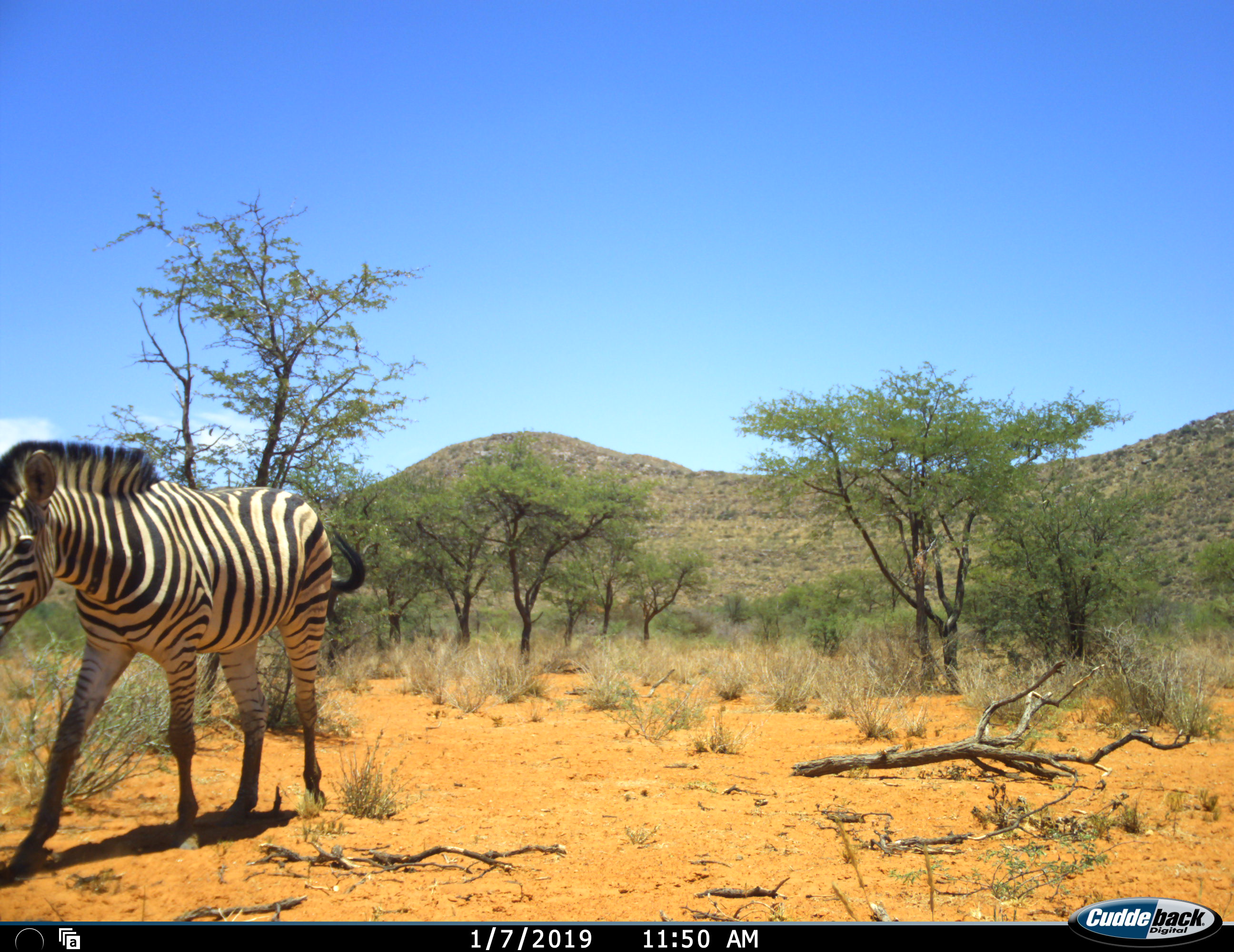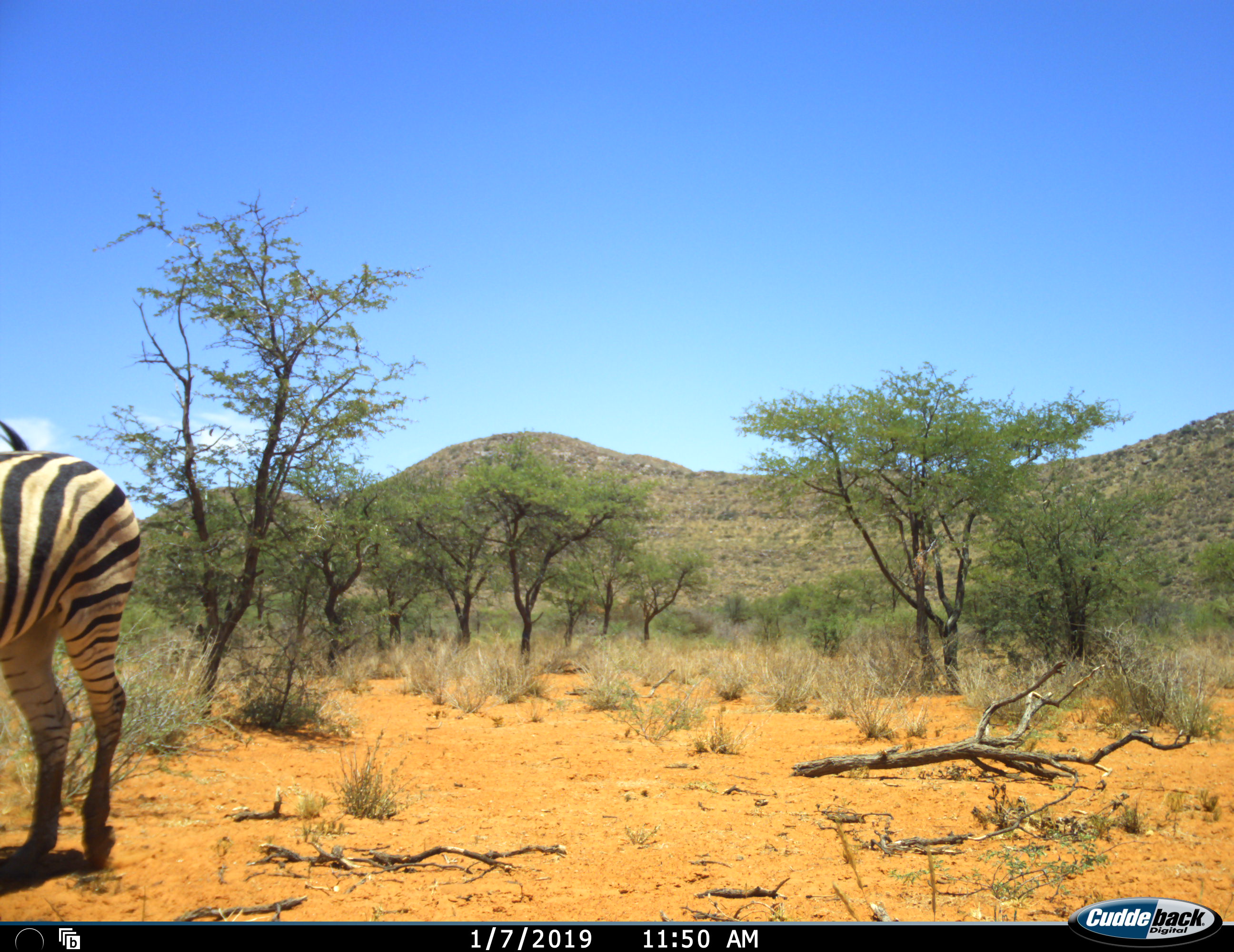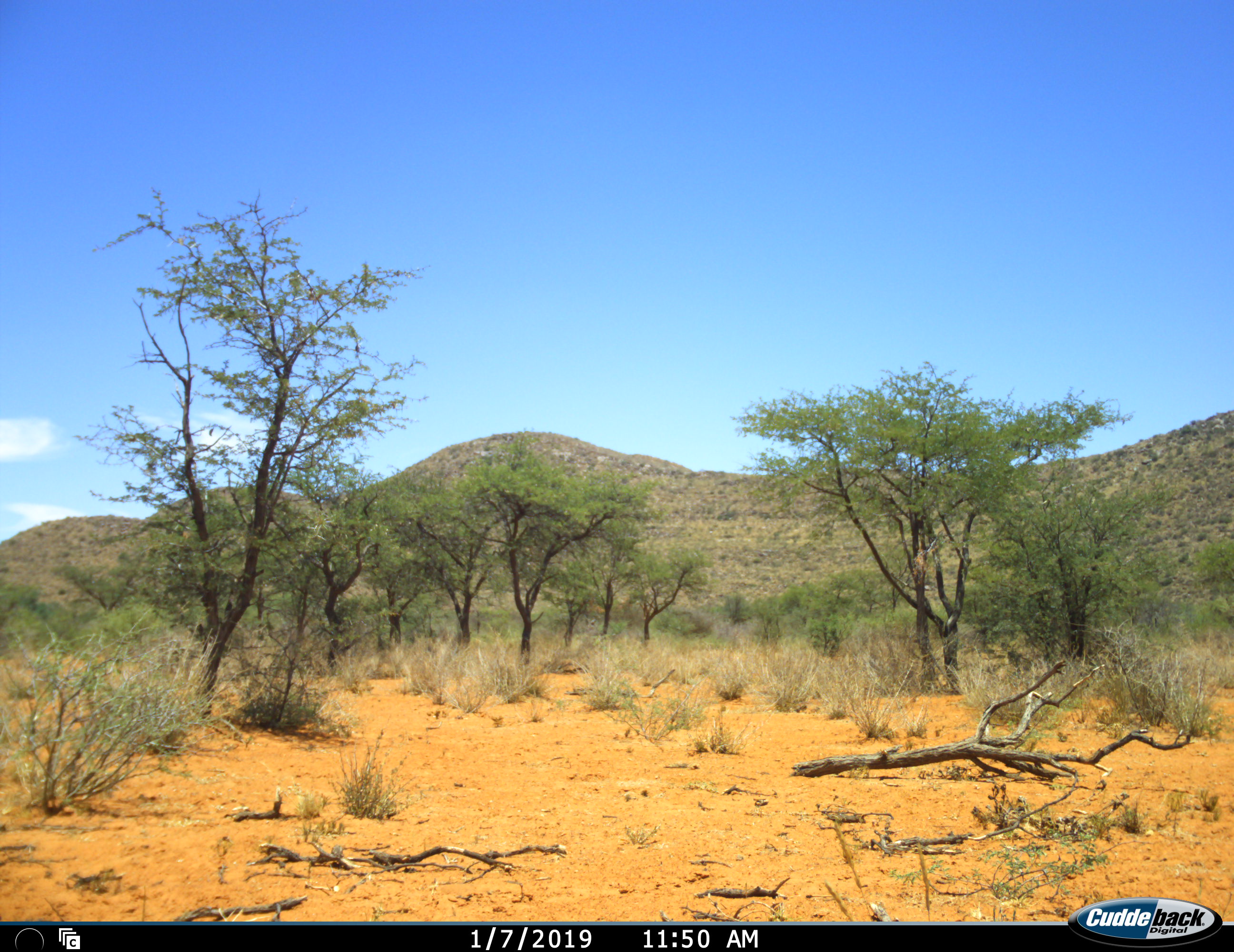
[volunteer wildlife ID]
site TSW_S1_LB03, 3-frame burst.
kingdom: Animalia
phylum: Chordata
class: Mammalia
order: Perissodactyla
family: Equidae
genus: Equus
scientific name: Equus quagga burchellii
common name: burchell's zebra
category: zebraburchells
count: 1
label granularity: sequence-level